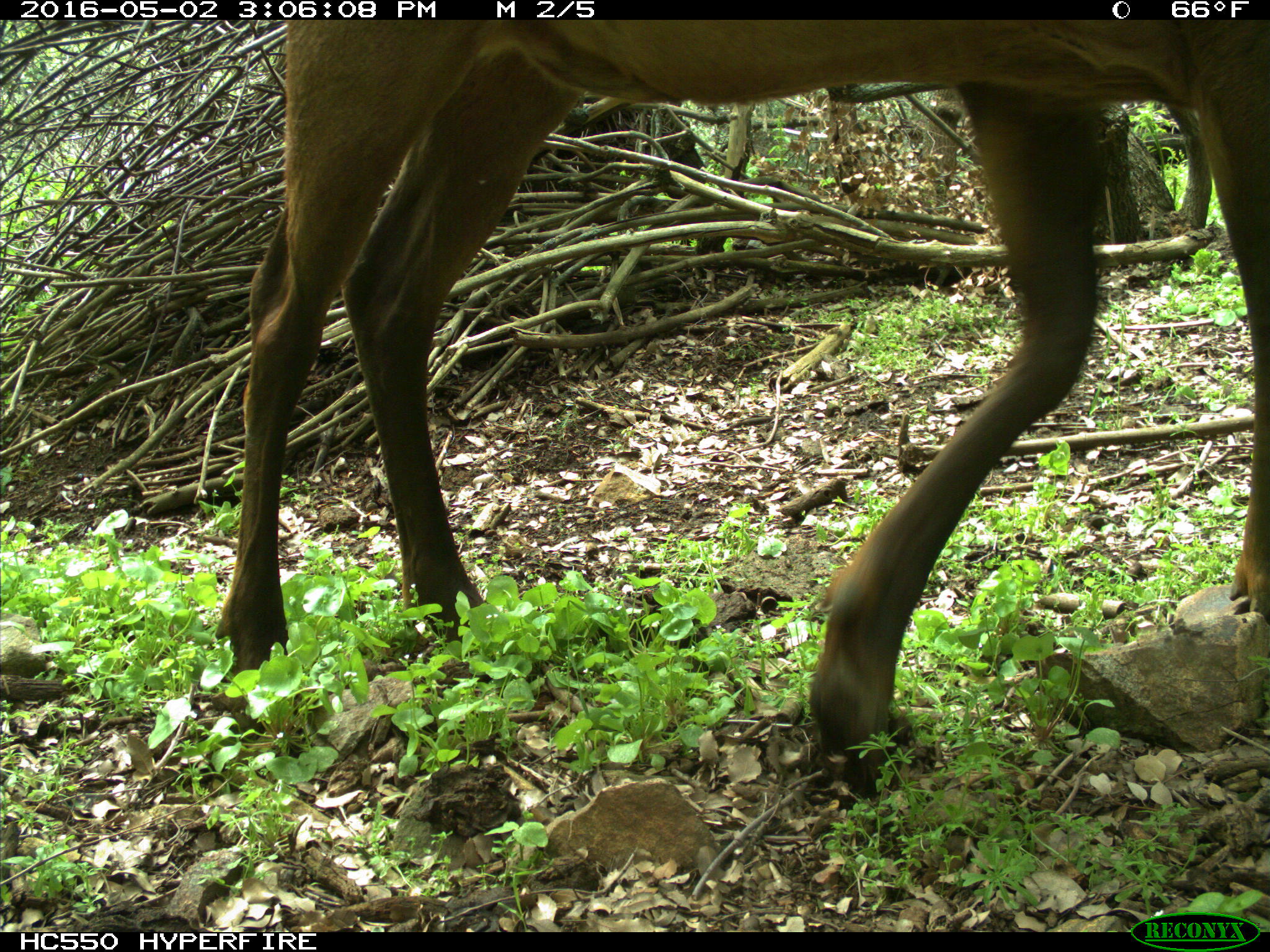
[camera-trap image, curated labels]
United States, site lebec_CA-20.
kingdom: Animalia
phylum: Chordata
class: Mammalia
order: Artiodactyla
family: Cervidae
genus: Cervus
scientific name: Cervus canadensis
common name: elk